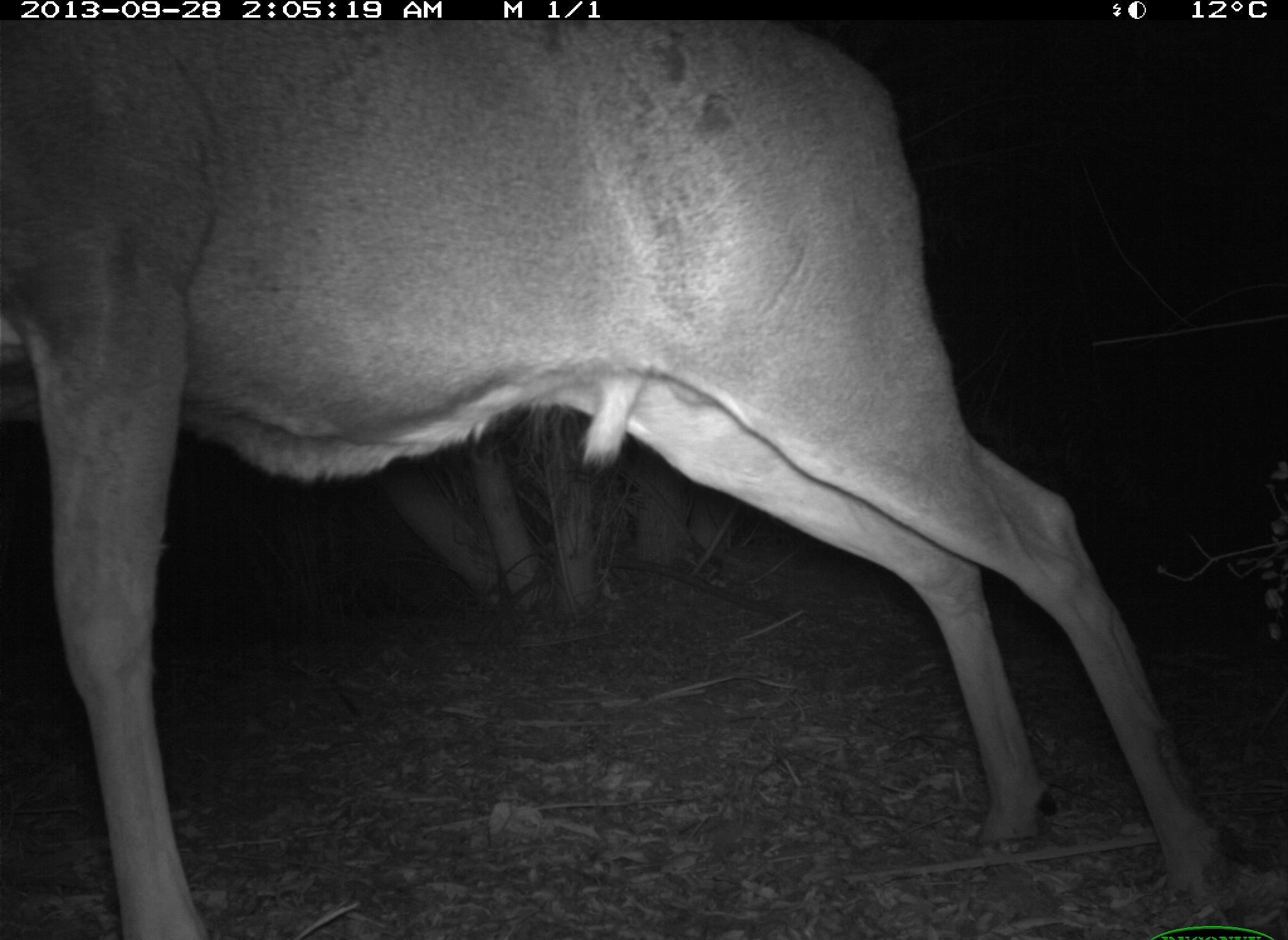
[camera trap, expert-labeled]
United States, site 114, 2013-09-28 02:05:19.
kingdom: Animalia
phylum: Chordata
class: Mammalia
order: Artiodactyla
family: Cervidae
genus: Odocoileus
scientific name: Odocoileus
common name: deer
Deer (Odocoileus).